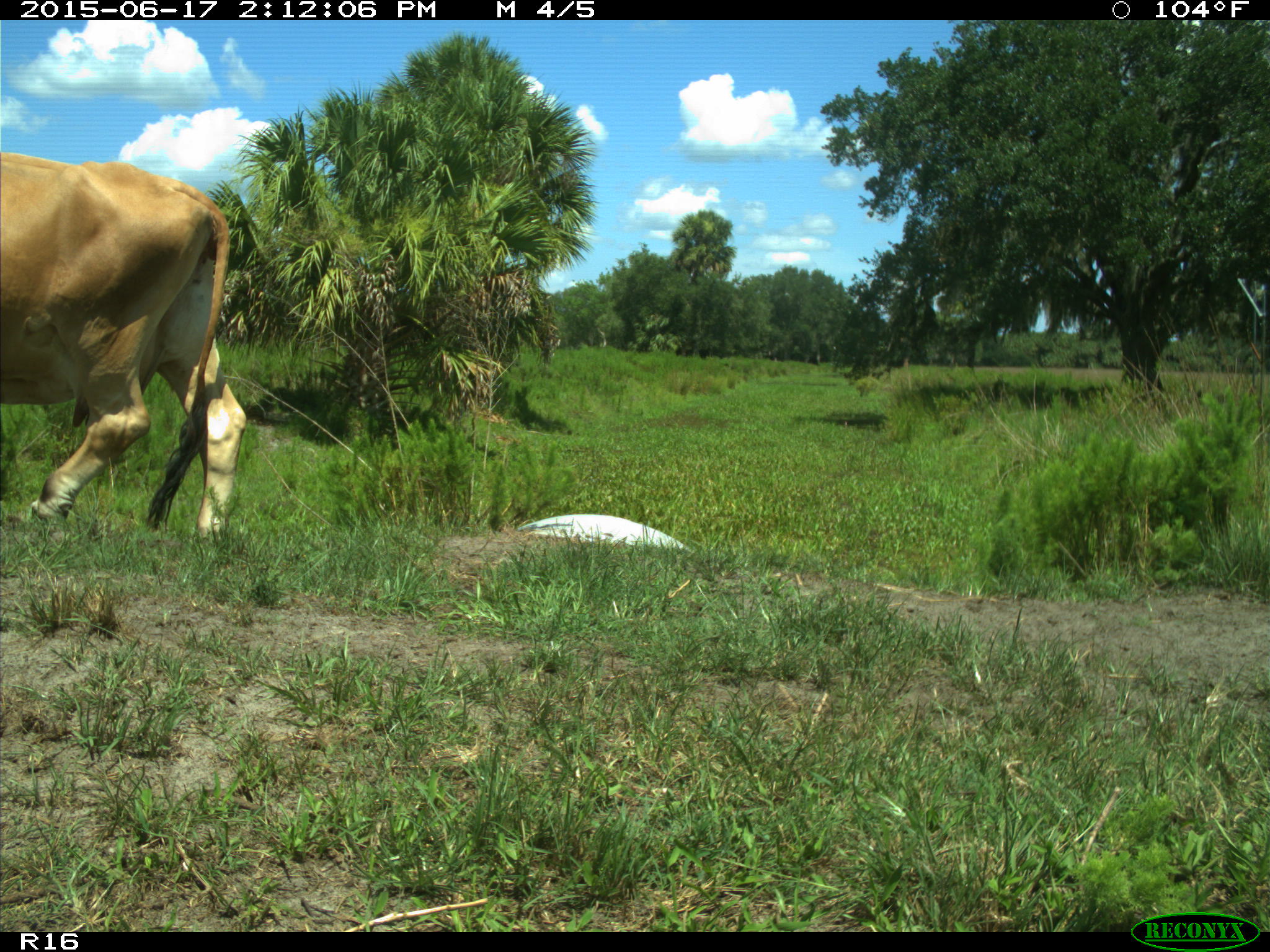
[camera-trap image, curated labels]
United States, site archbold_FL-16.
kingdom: Animalia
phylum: Chordata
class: Mammalia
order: Artiodactyla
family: Bovidae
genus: Bos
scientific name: Bos taurus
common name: domestic cow